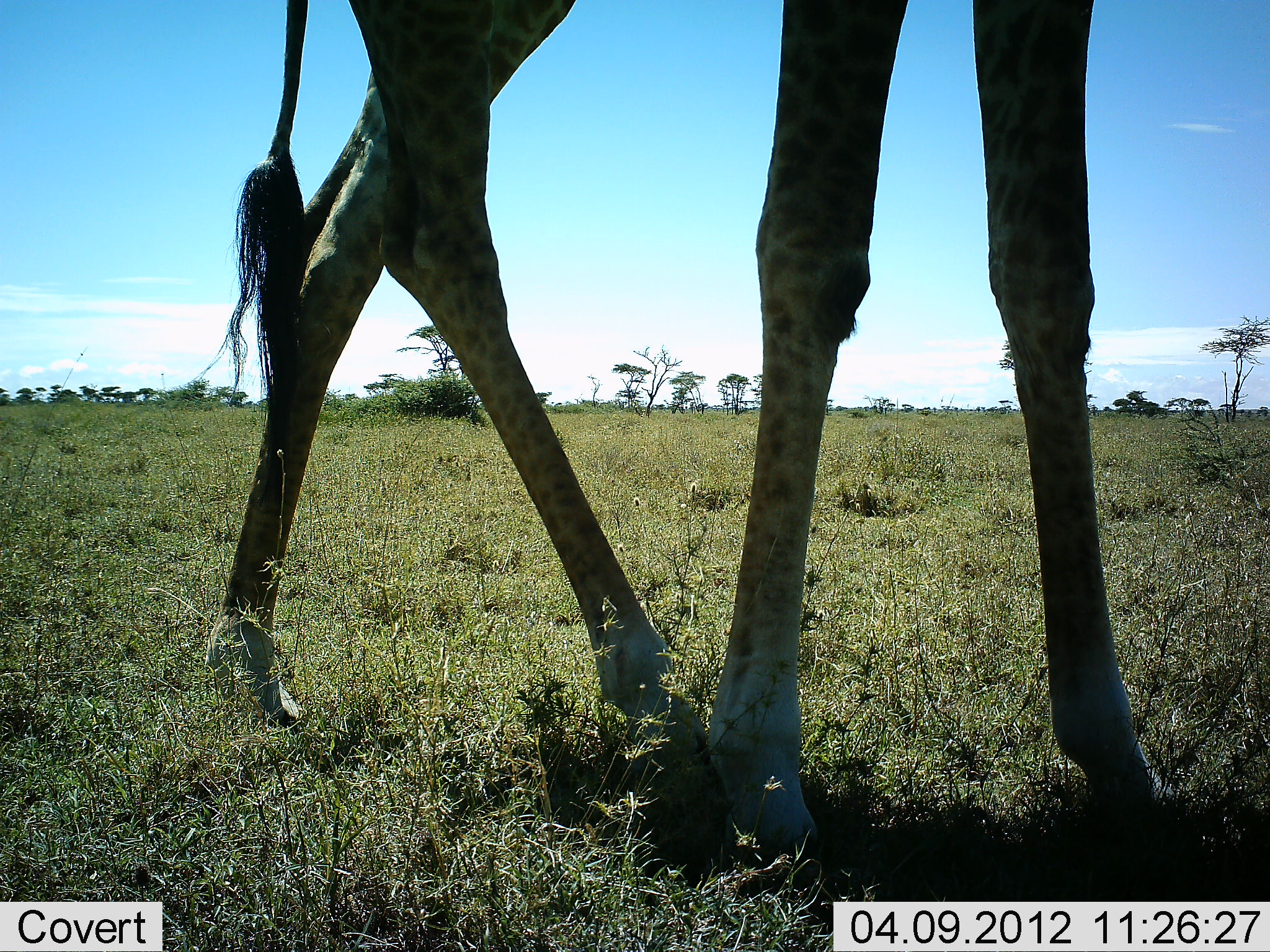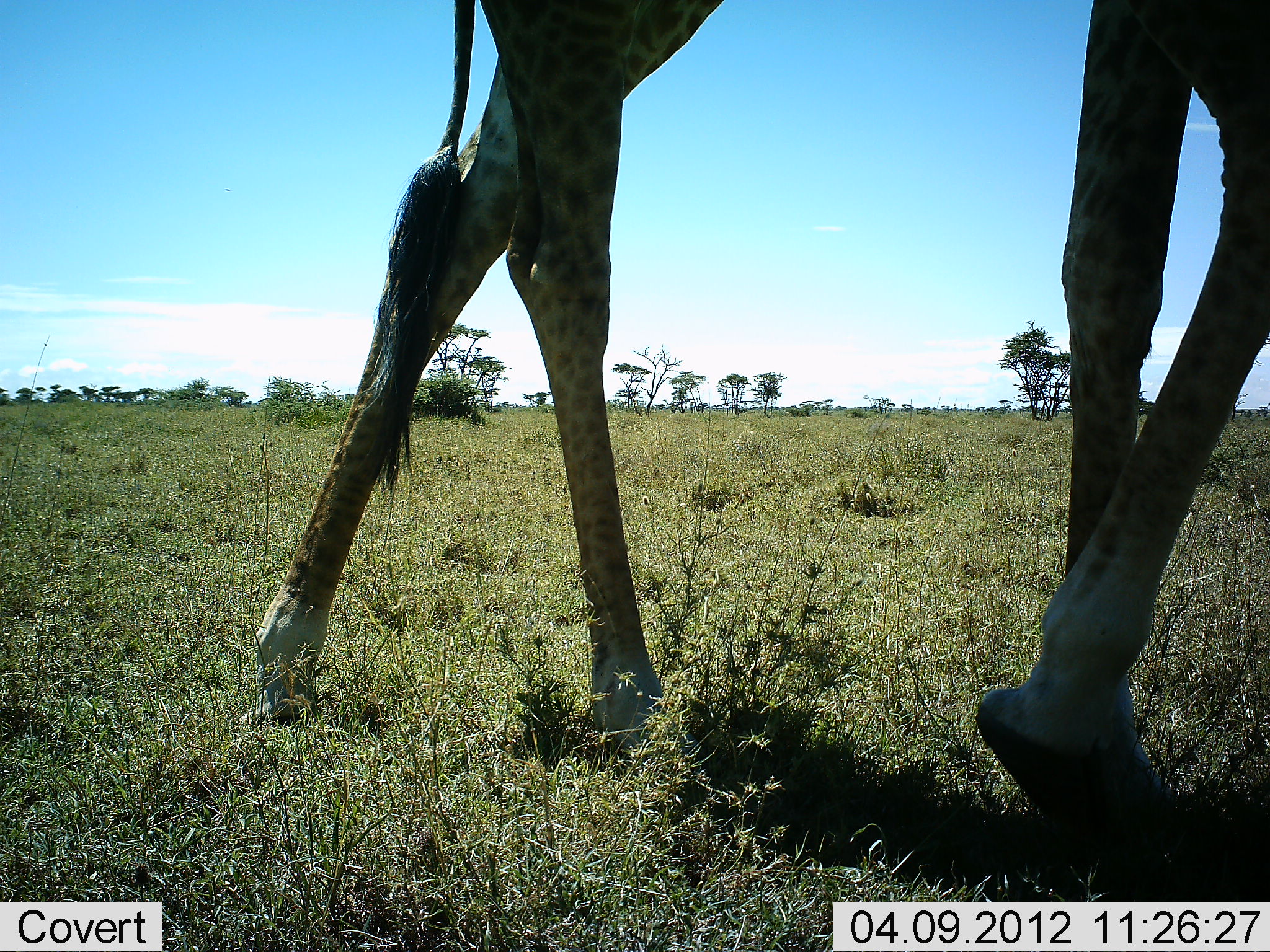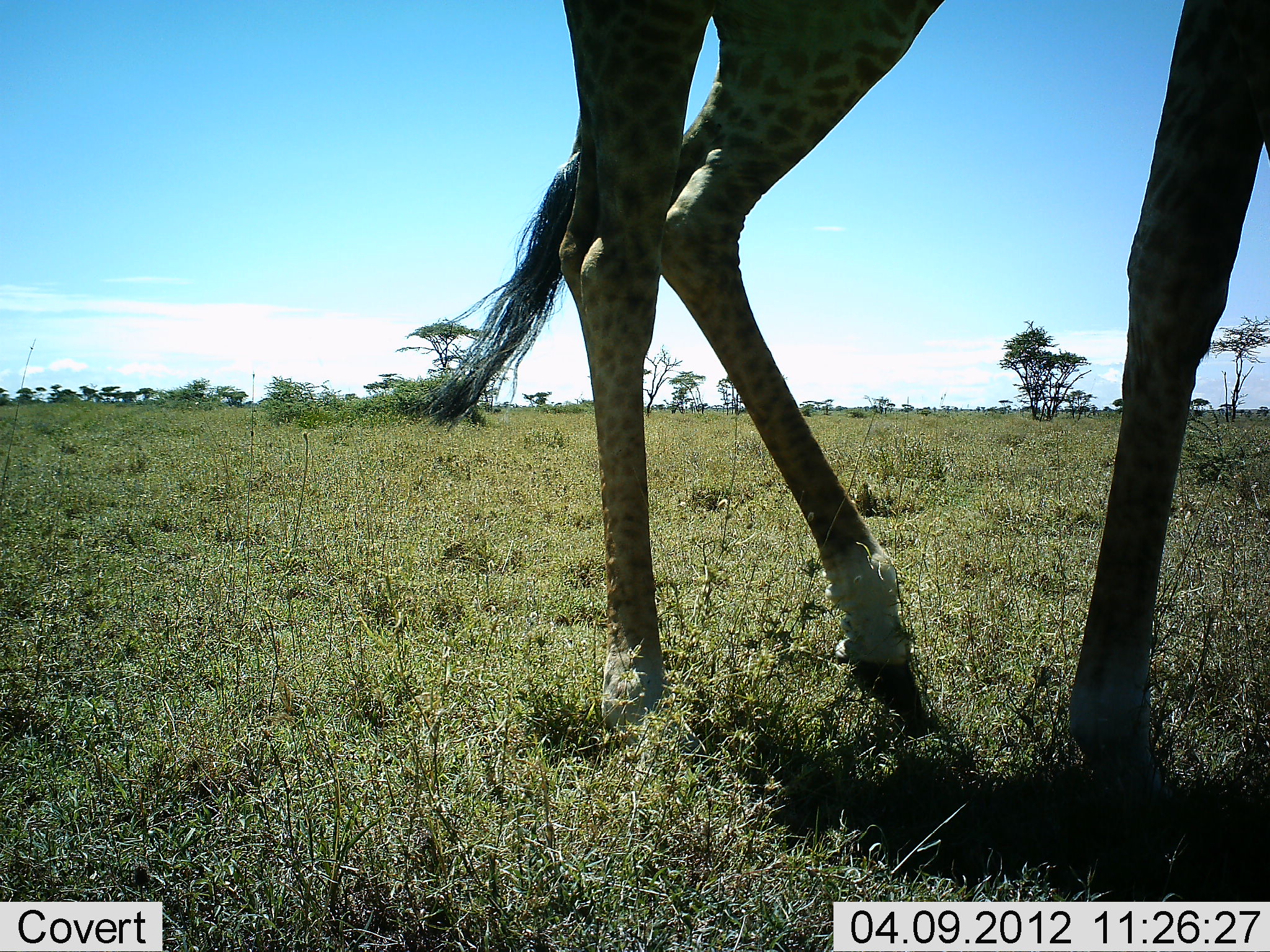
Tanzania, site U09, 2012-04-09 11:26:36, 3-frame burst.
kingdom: Animalia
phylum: Chordata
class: Mammalia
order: Artiodactyla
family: Giraffidae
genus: Giraffa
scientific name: Giraffa camelopardalis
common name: giraffe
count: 1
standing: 6%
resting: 0%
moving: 94%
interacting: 0%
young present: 0%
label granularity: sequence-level